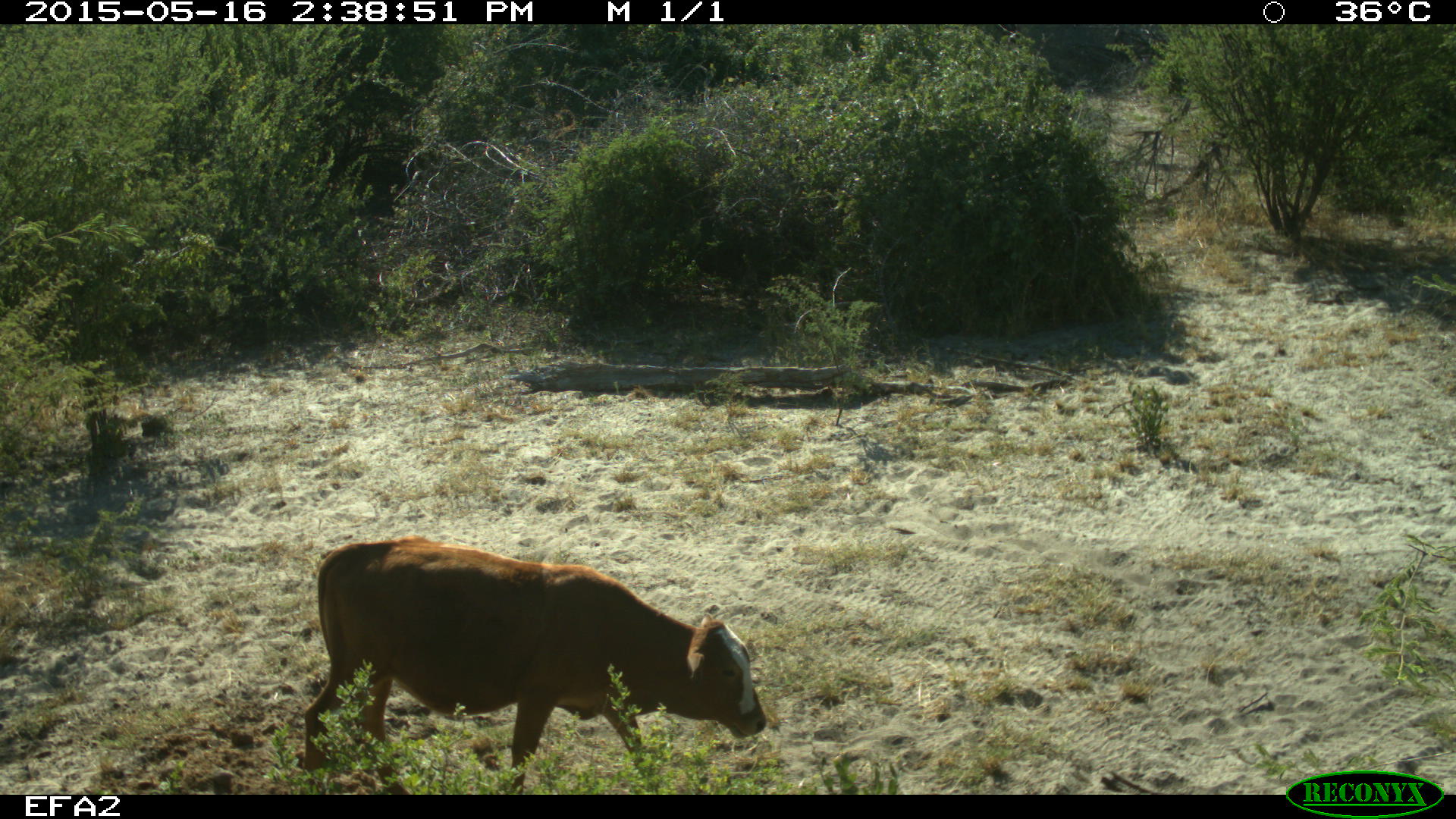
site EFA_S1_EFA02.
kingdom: Animalia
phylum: Chordata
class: Mammalia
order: Artiodactyla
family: Bovidae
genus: Bos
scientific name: Bos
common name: cattle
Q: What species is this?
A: Cattle (Bos).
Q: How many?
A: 1.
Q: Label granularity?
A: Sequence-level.